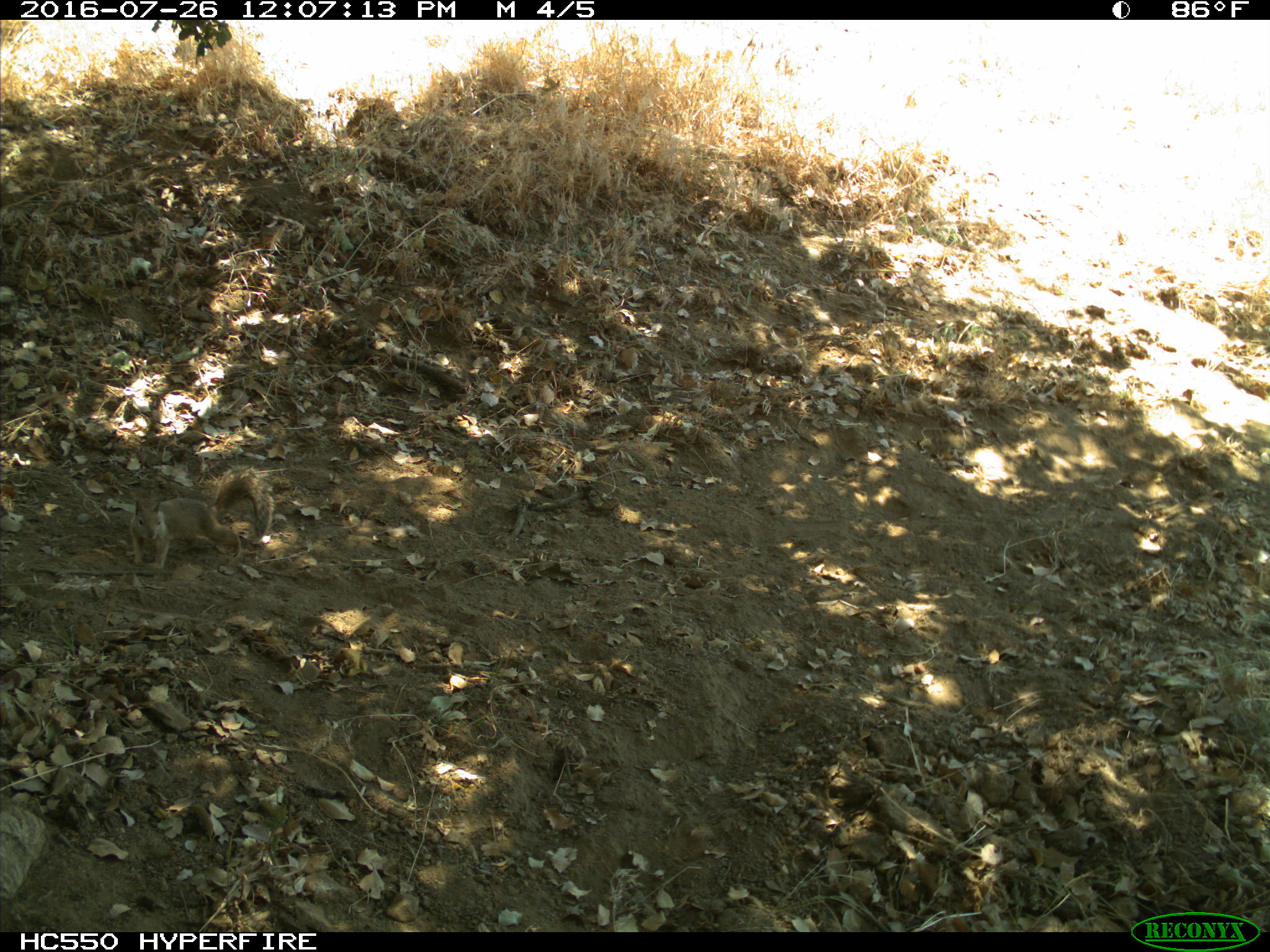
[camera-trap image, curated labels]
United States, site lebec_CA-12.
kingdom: Animalia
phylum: Chordata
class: Mammalia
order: Rodentia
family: Sciuridae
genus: Otospermophilus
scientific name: Otospermophilus beecheyi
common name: california ground squirrel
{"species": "Otospermophilus beecheyi (california ground squirrel)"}